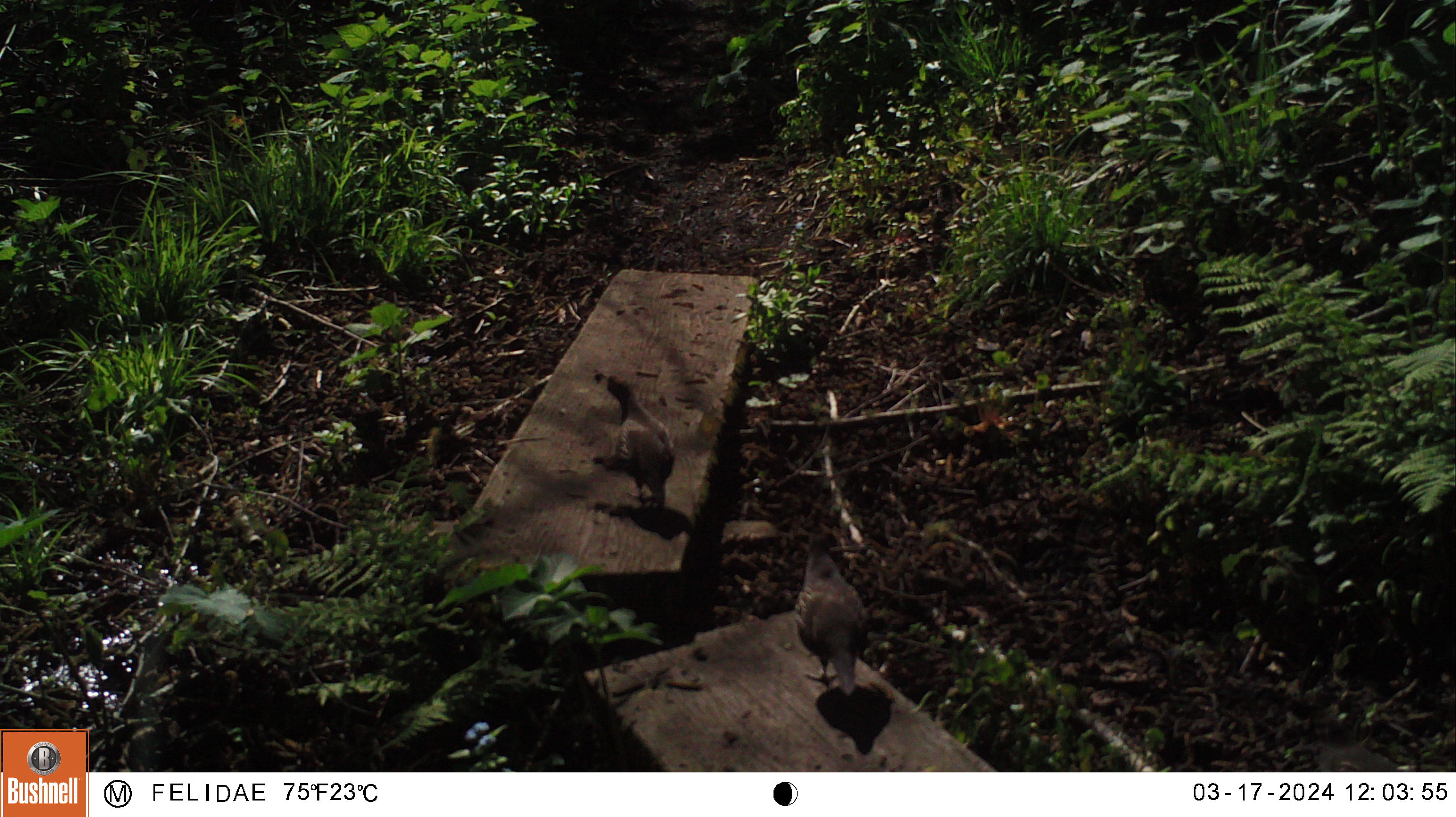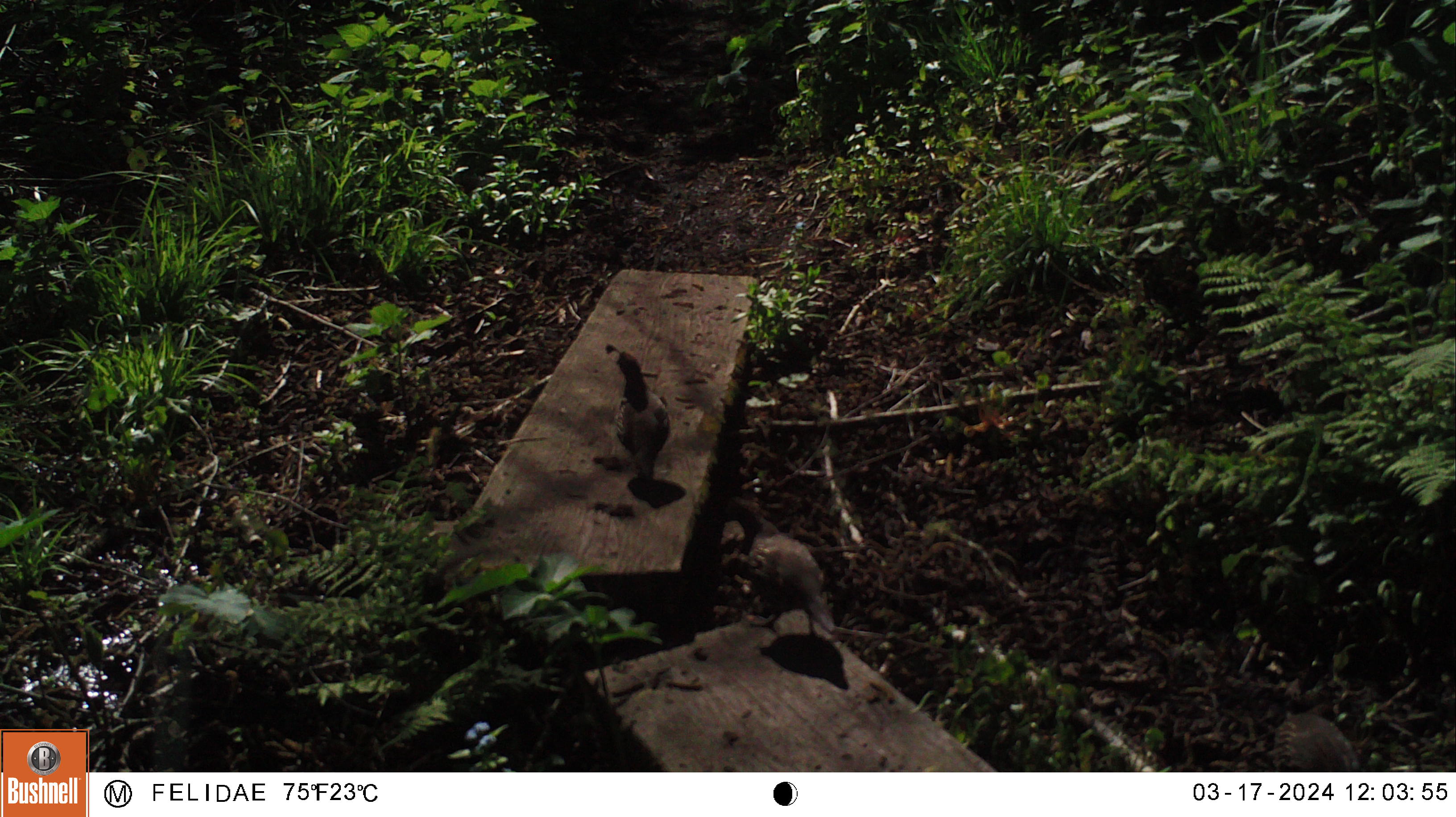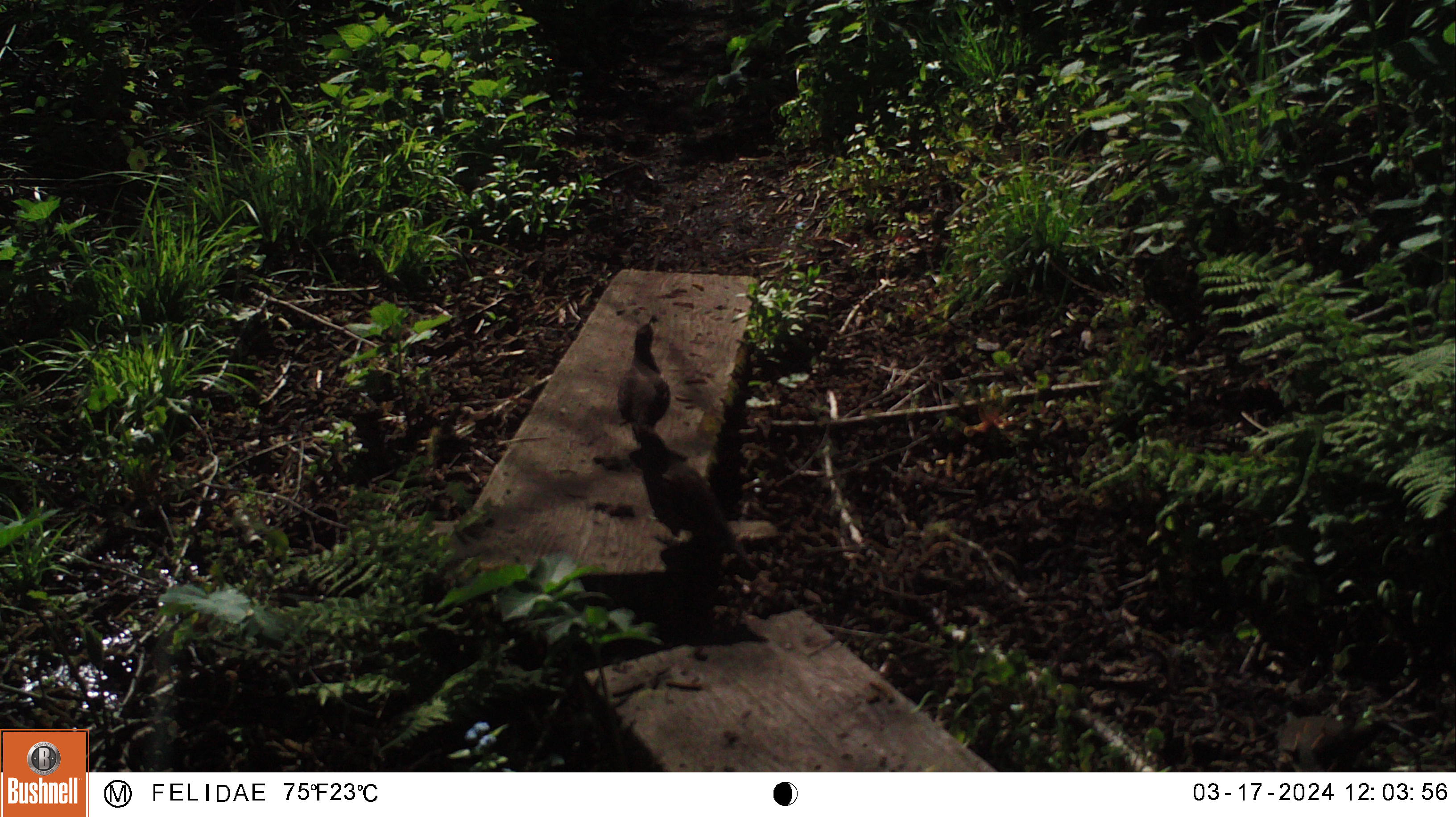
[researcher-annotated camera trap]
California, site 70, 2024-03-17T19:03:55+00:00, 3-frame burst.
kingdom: Animalia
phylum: Chordata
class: Aves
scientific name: Aves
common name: bird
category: unknown bird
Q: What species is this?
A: Unknown bird (bird) (Aves).